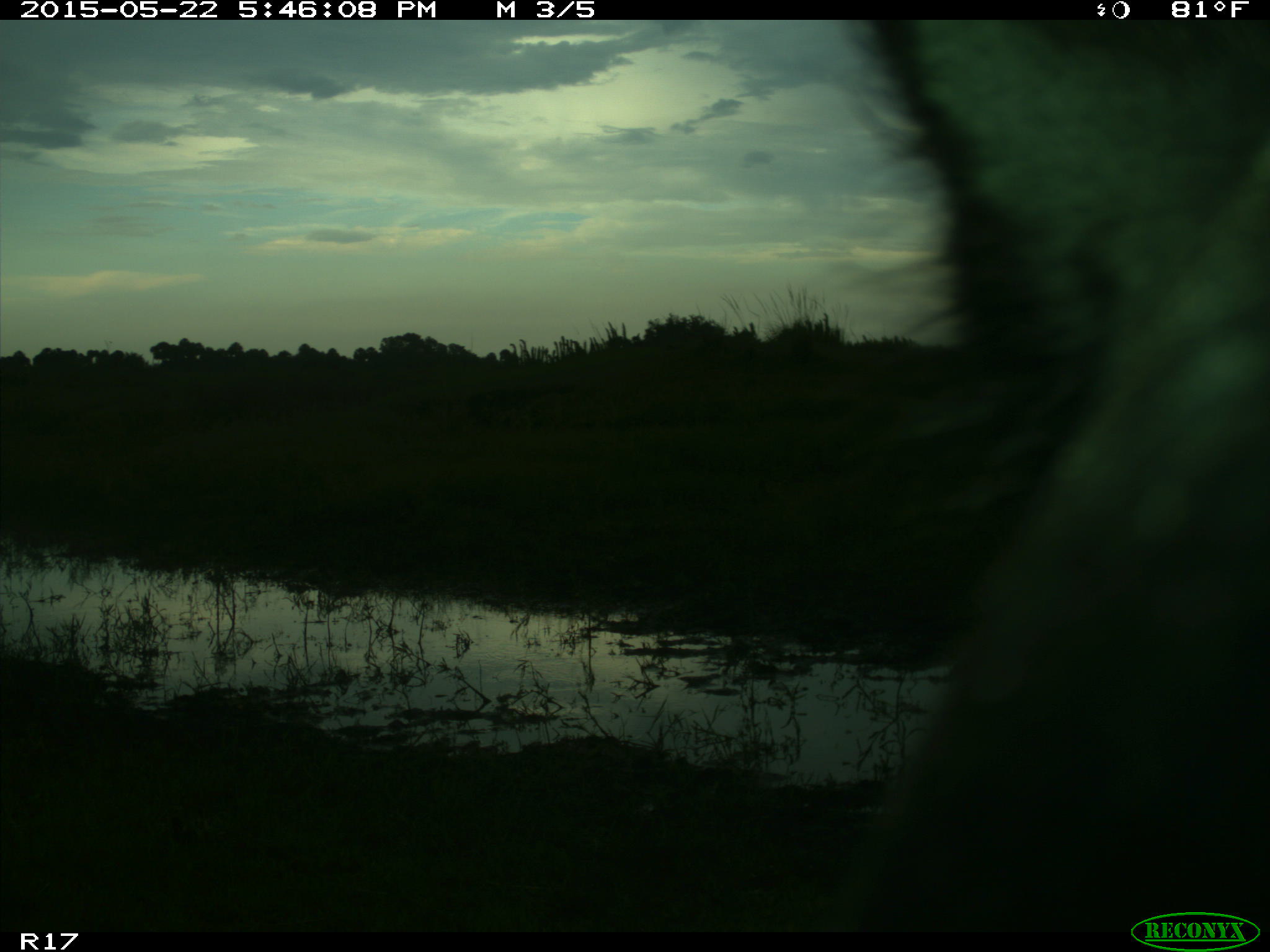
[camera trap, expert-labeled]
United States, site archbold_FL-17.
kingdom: Animalia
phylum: Chordata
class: Mammalia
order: Artiodactyla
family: Bovidae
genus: Bos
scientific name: Bos taurus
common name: domestic cow